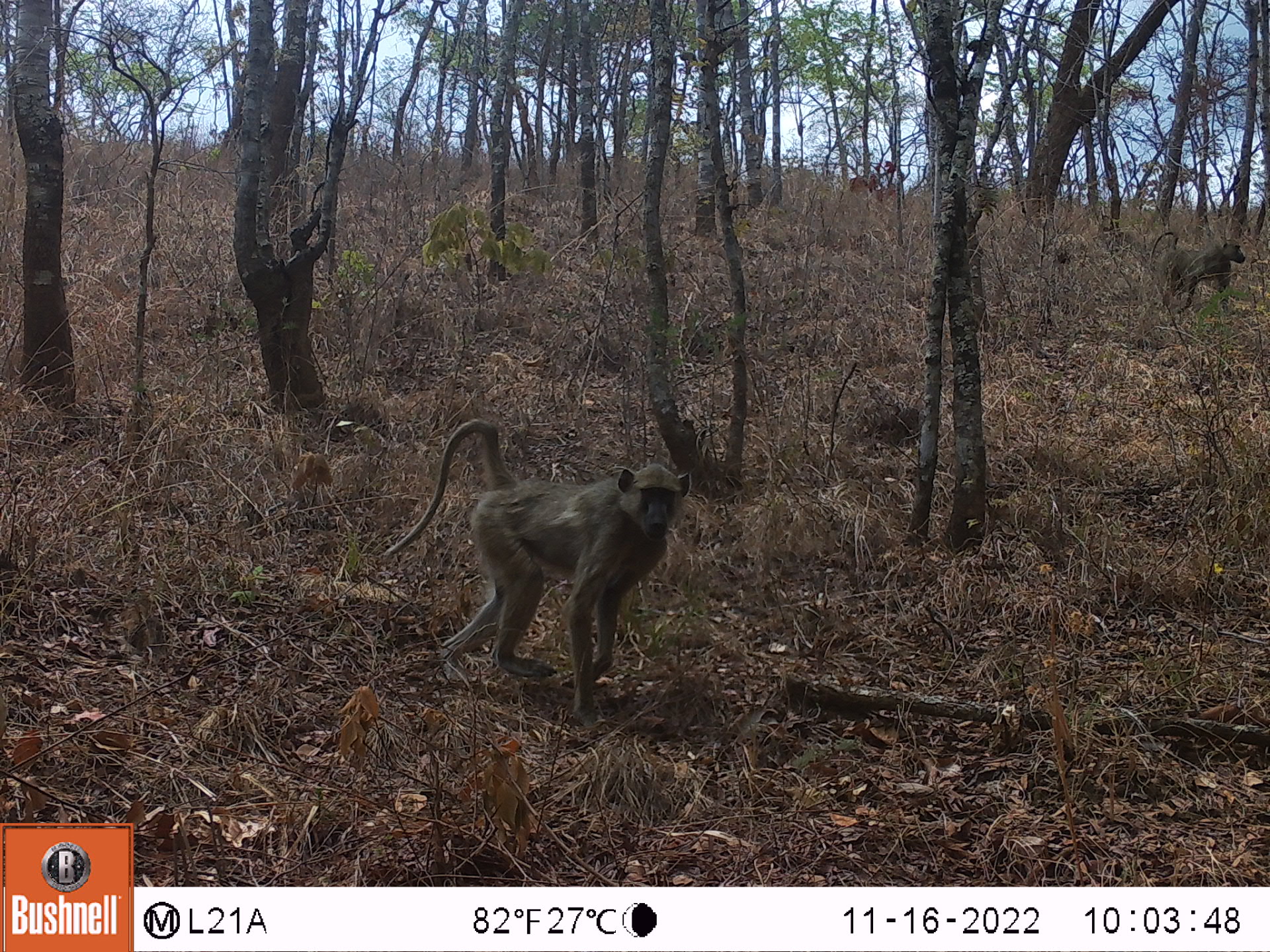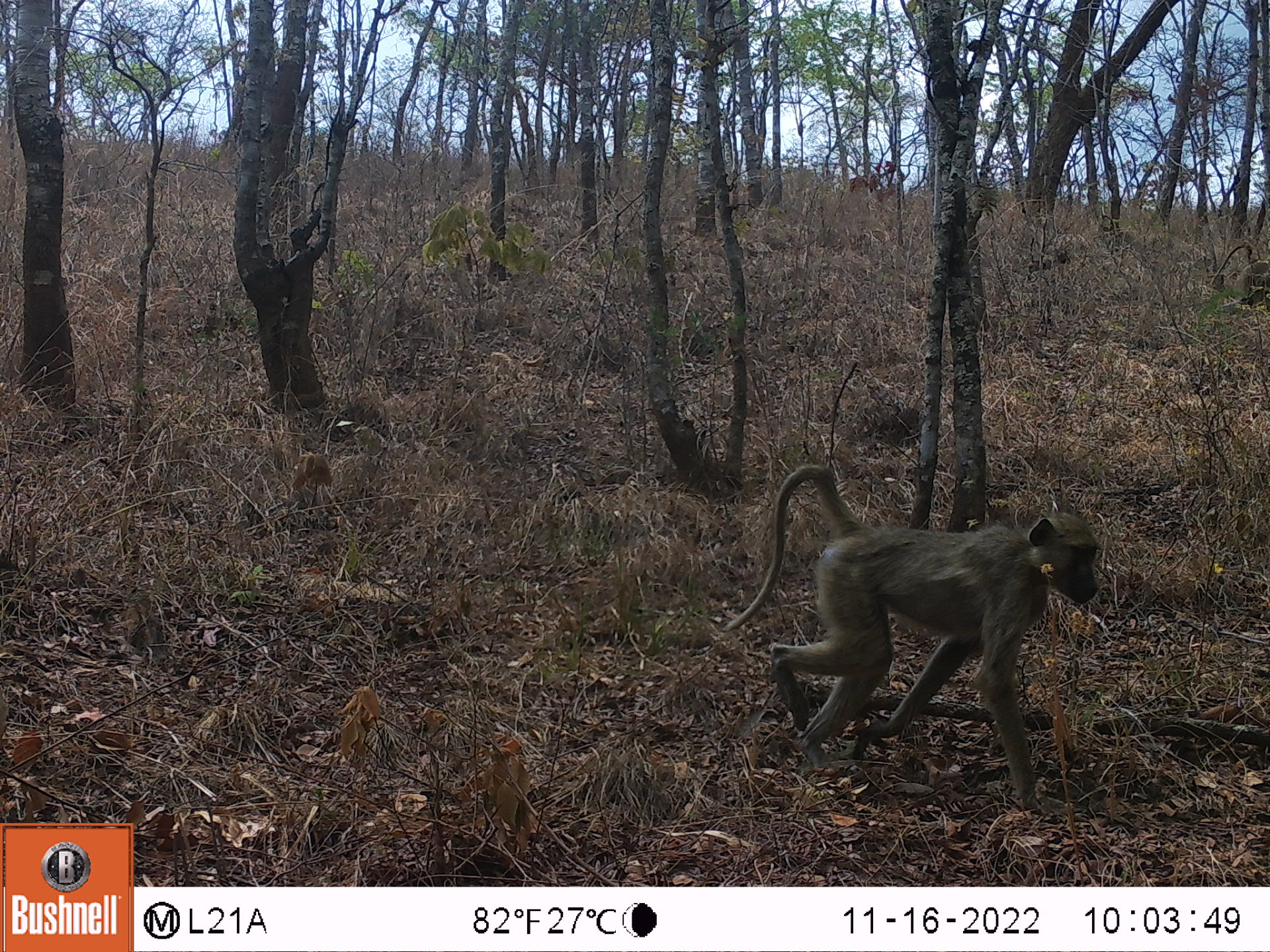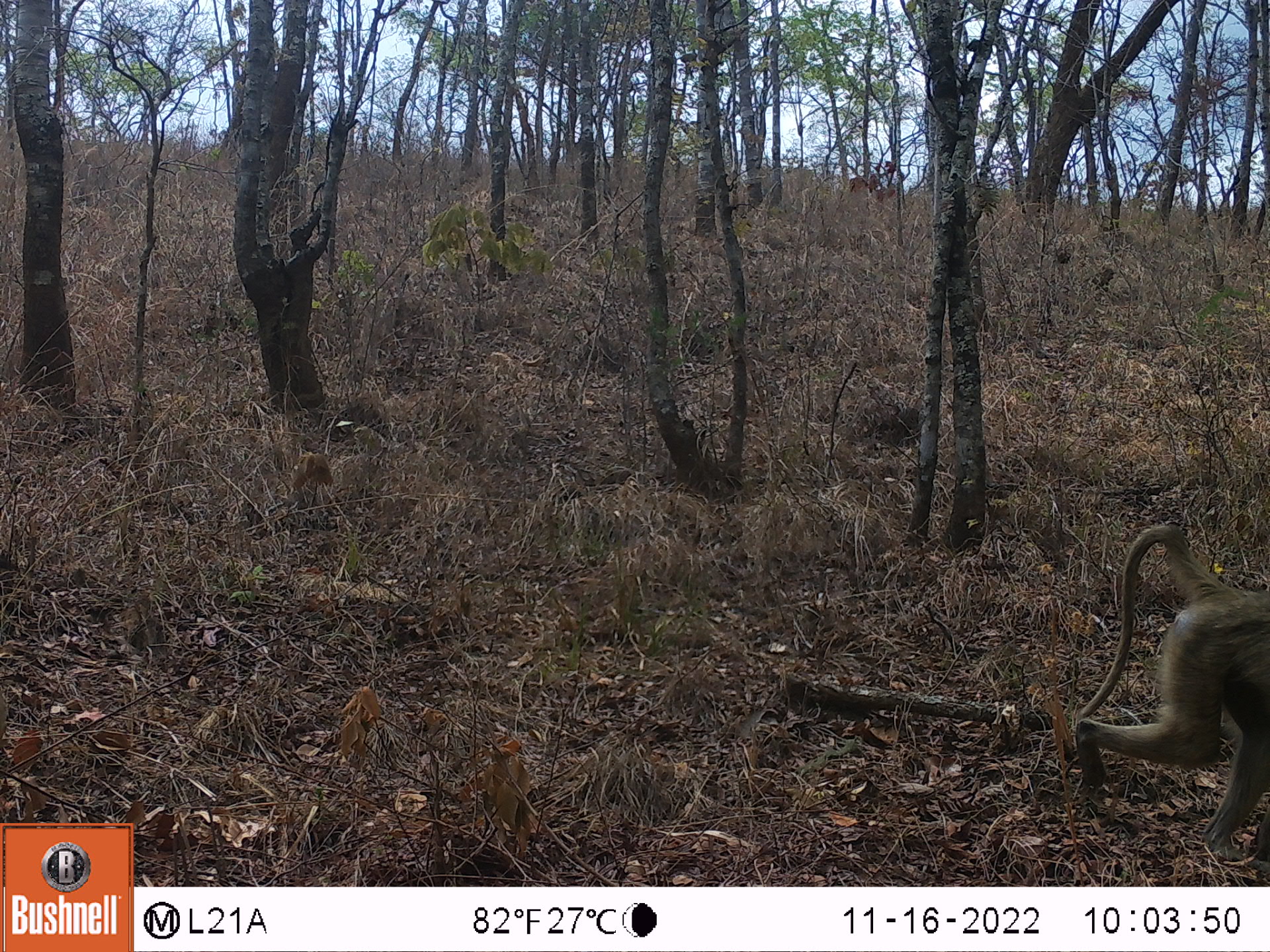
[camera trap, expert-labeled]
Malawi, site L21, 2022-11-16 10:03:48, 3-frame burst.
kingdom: Animalia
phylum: Chordata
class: Mammalia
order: Primates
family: Cercopithecidae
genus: Papio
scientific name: Papio cynocephalus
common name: yellow baboon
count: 2